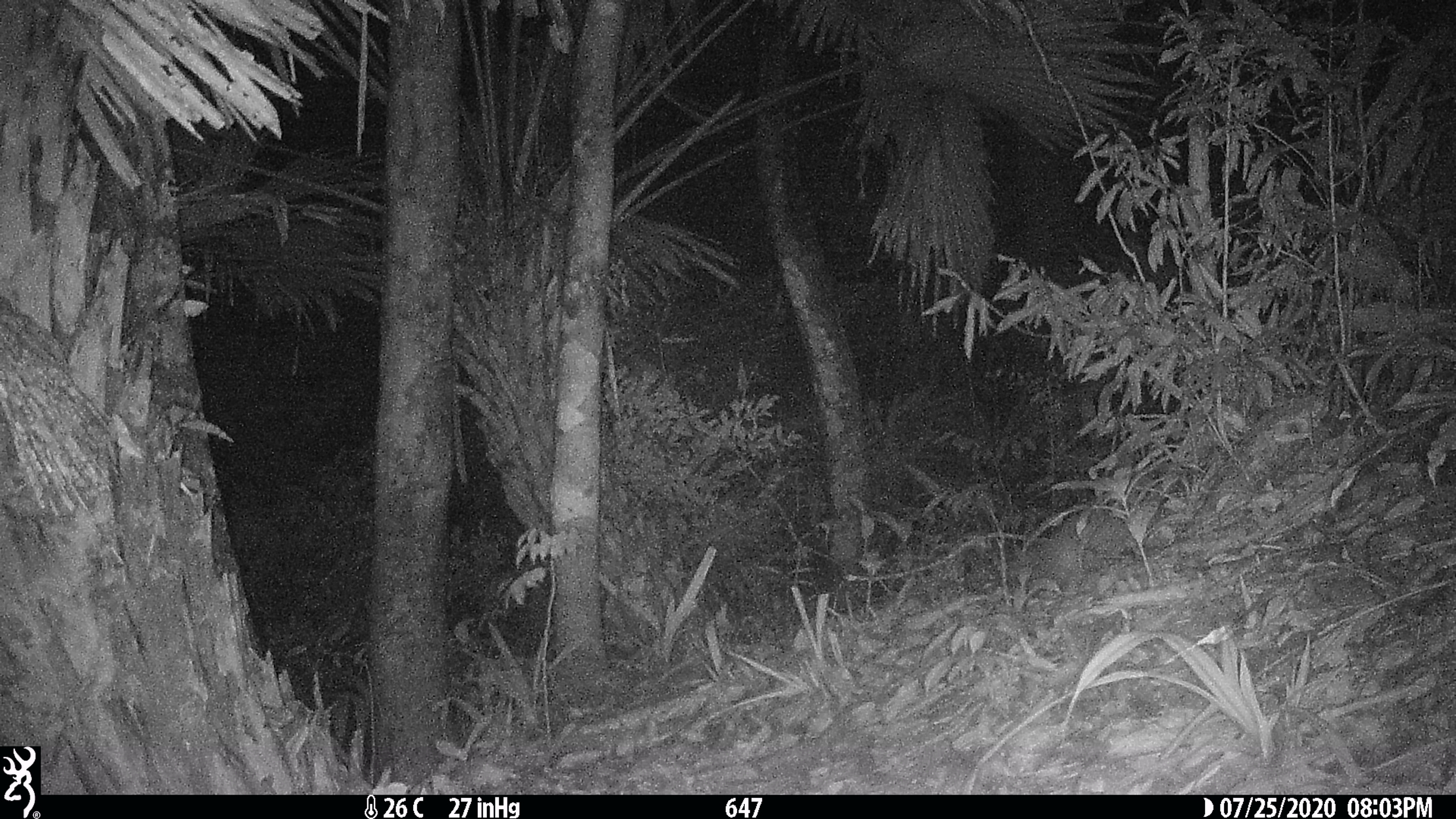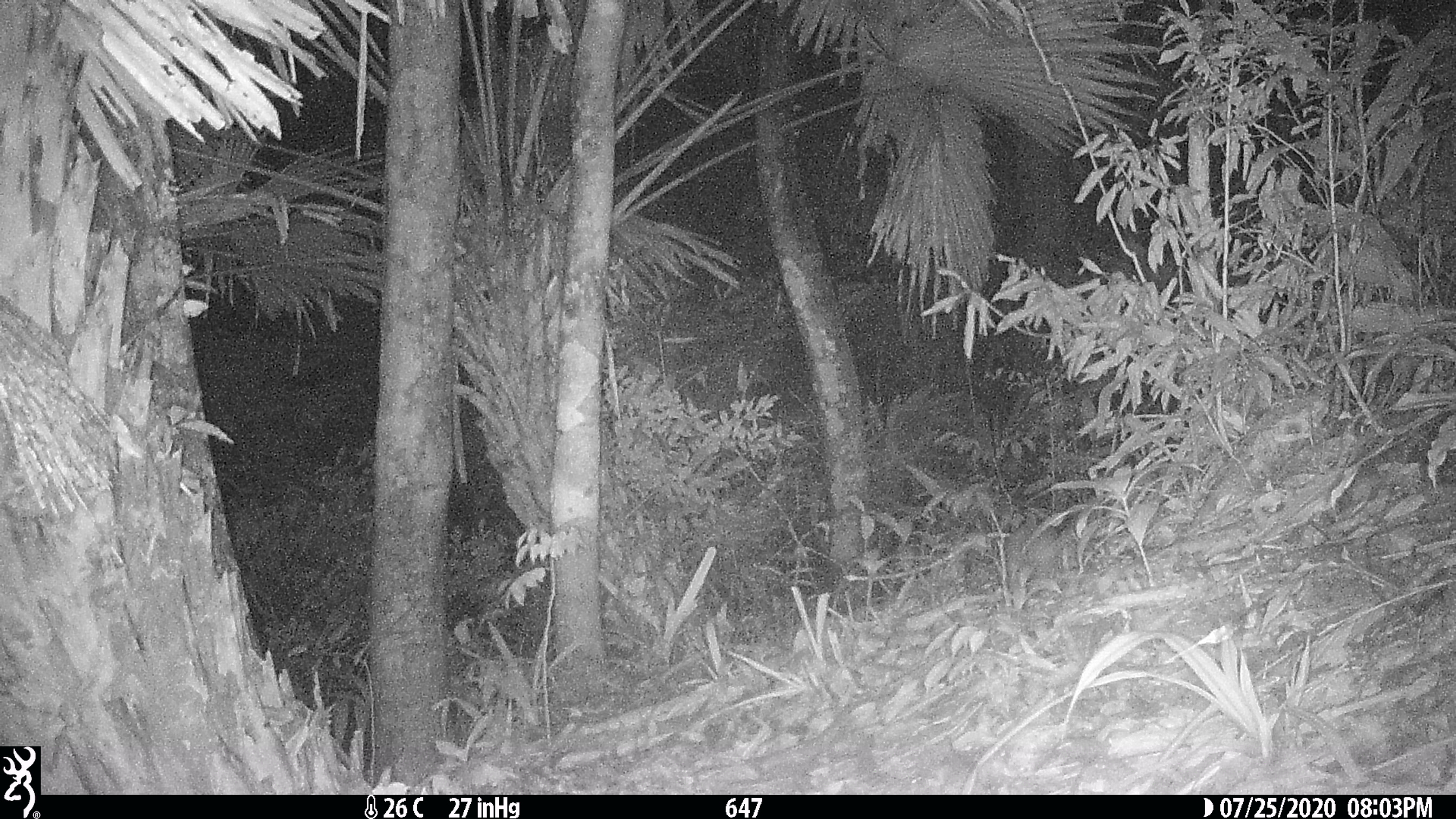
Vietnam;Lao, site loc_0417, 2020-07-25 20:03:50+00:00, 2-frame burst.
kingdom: Animalia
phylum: Chordata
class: Mammalia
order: Carnivora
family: Mustelidae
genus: Melogale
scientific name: Melogale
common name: ferret badger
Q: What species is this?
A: Ferret badger (Melogale).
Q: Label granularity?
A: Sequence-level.